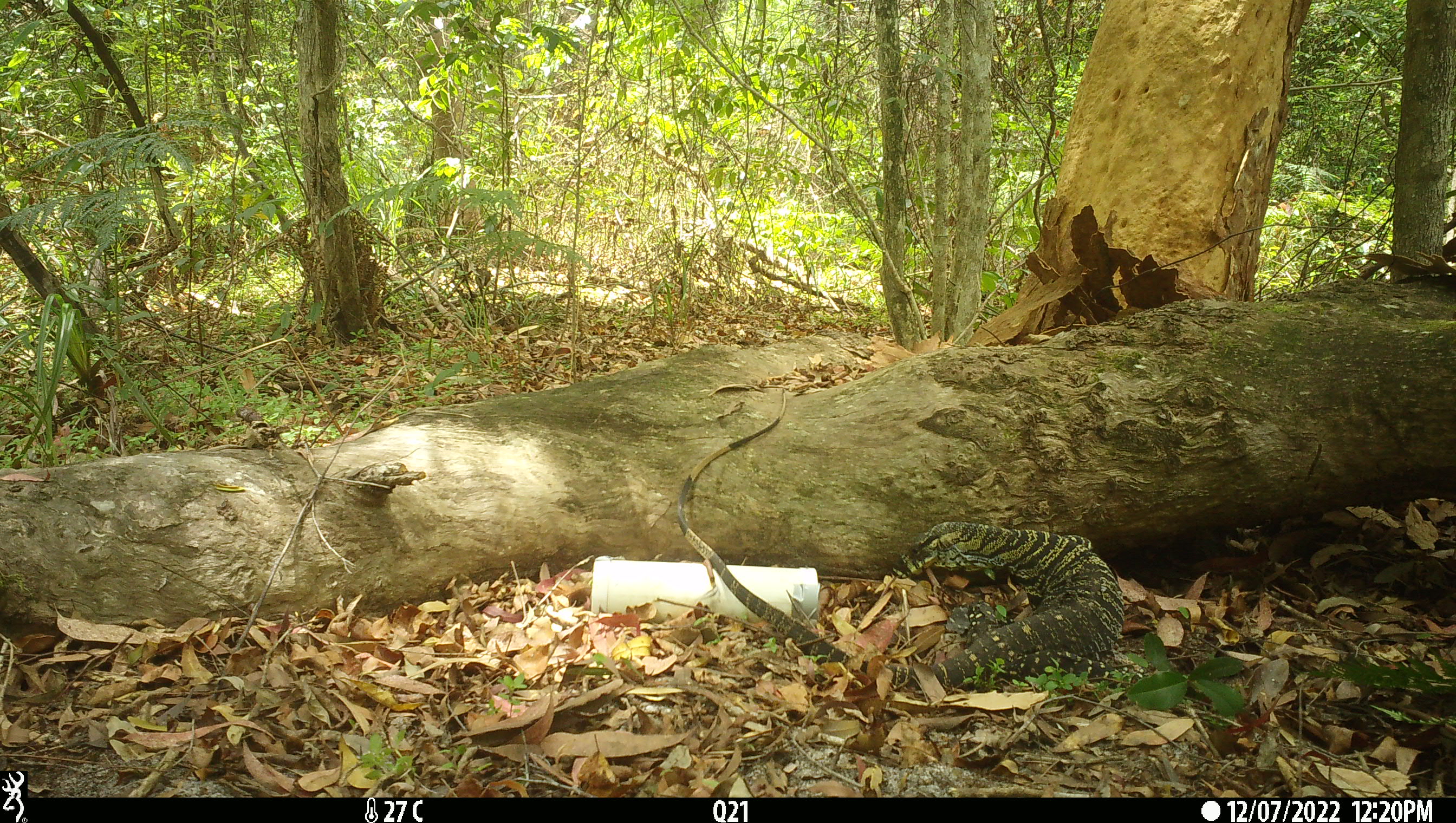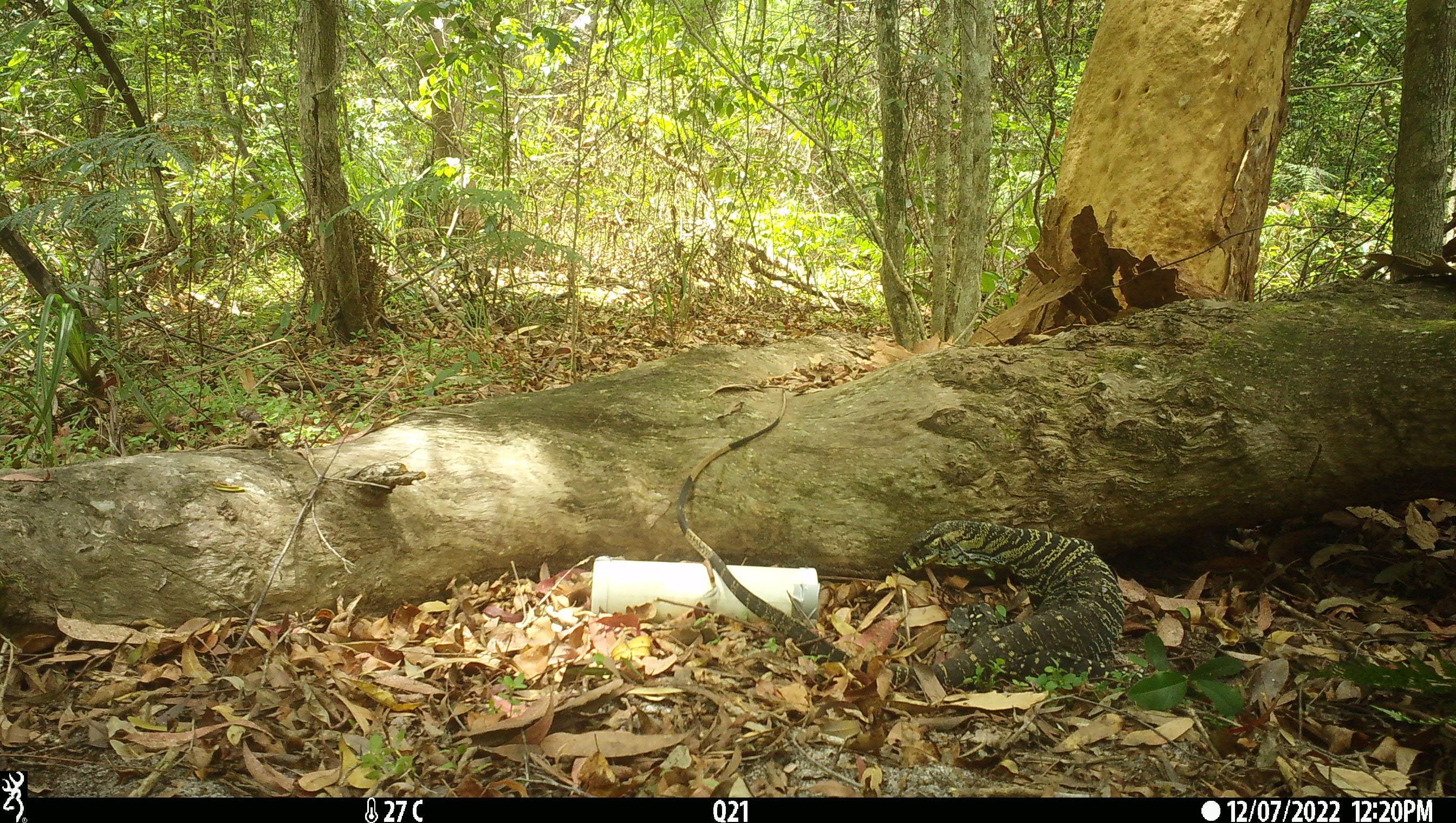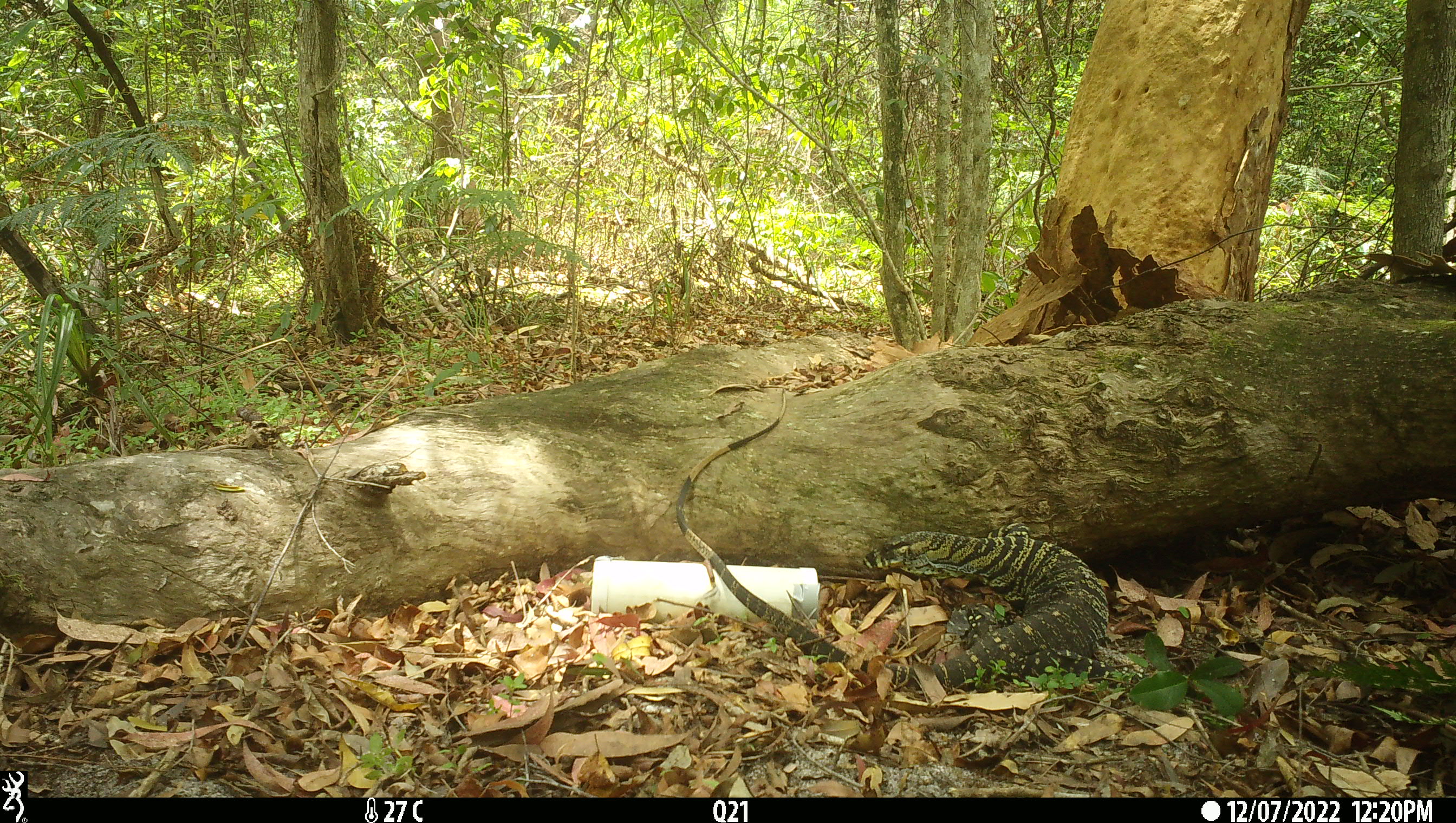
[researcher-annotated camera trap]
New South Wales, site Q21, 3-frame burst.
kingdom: Animalia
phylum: Chordata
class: Reptilia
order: Squamata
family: Varanidae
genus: Varanus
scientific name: Varanus varius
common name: lace monitor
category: goanna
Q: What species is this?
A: Goanna (lace monitor) (Varanus varius).